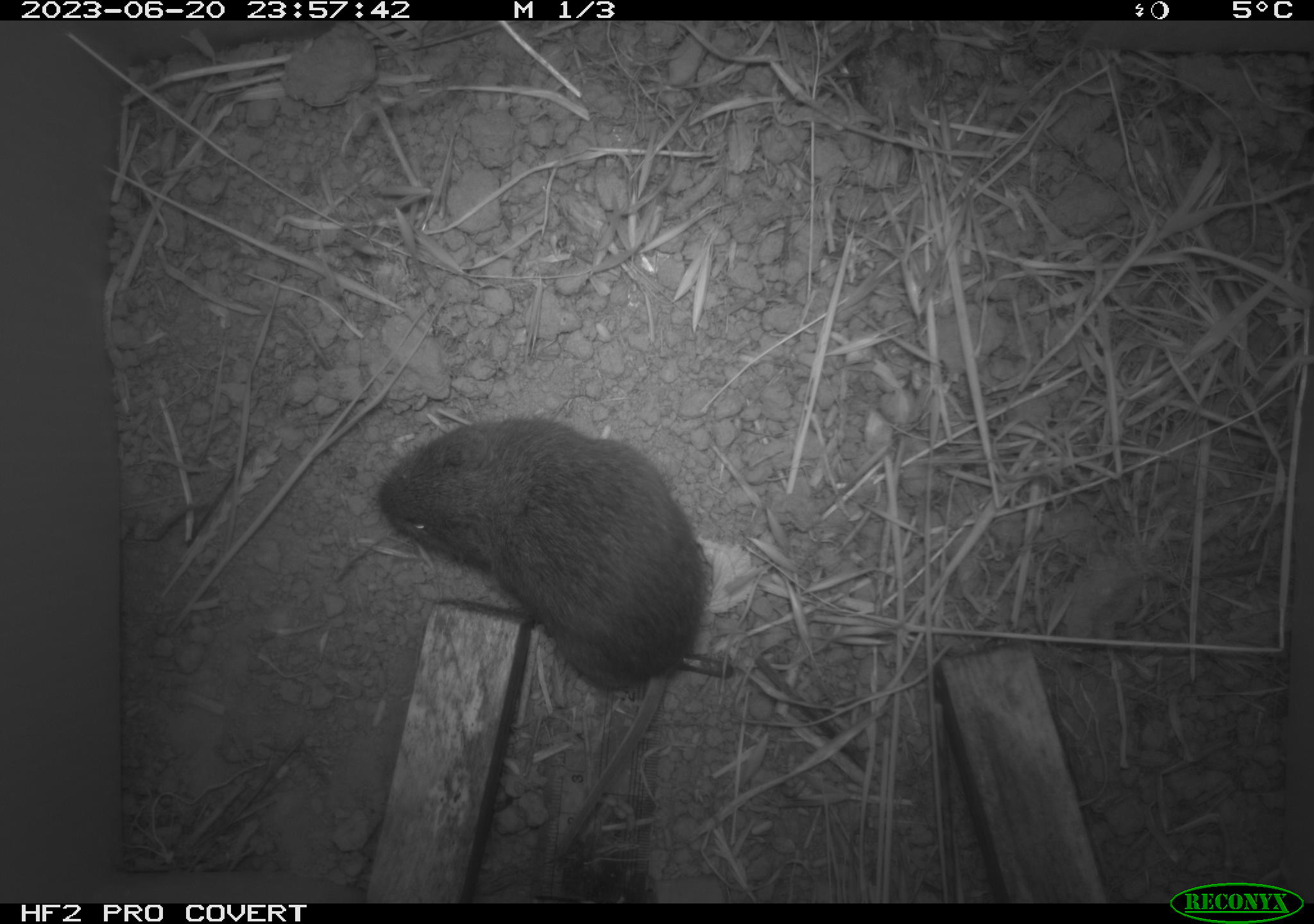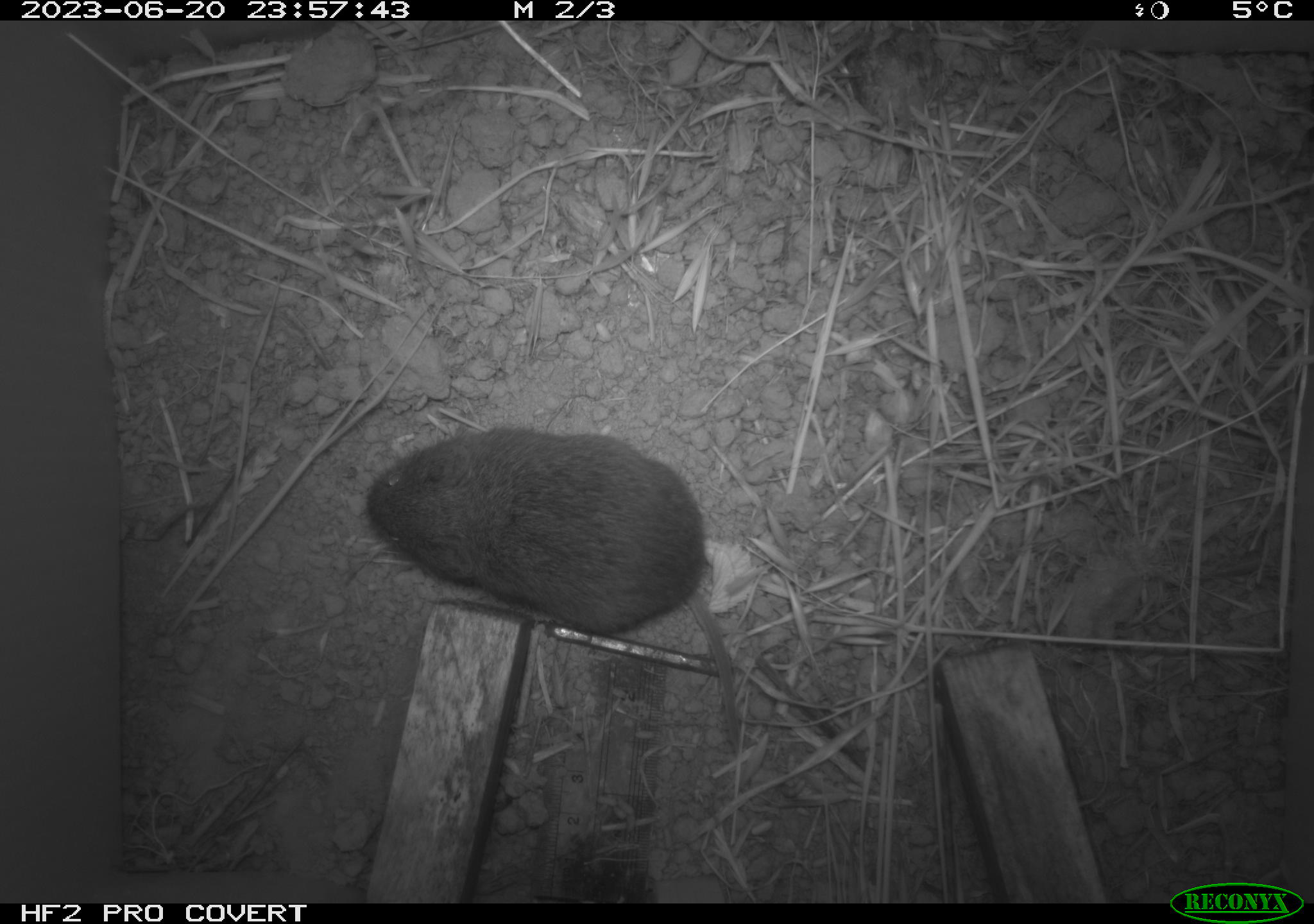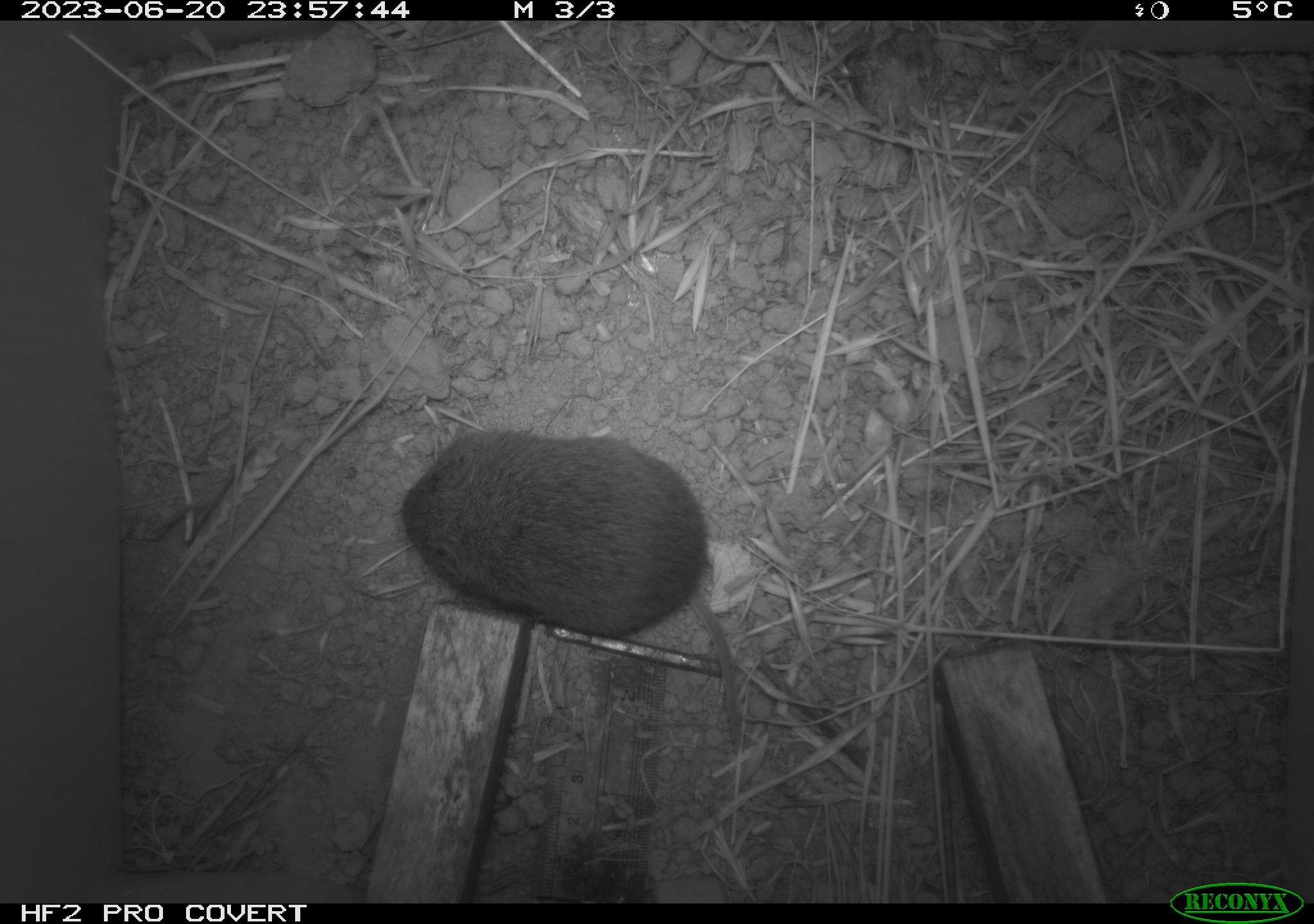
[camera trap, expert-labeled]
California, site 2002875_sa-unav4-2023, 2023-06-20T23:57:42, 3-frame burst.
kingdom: Animalia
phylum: Chordata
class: Mammalia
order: Rodentia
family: Cricetidae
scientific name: Arvicolinae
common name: voles, lemmings, and muskrats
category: arvicolinae subfamily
Arvicolinae subfamily (voles, lemmings, and muskrats) (Arvicolinae).